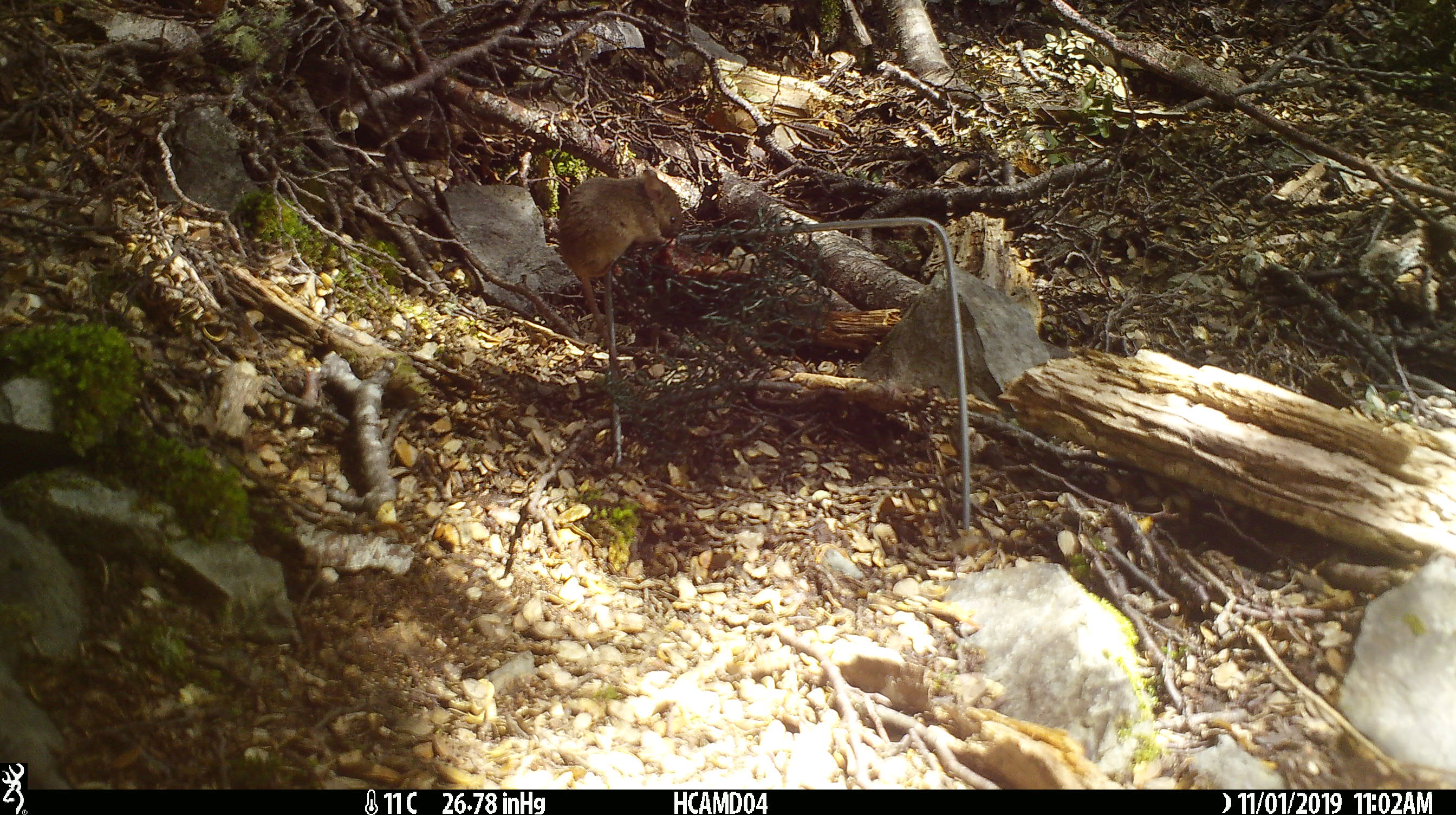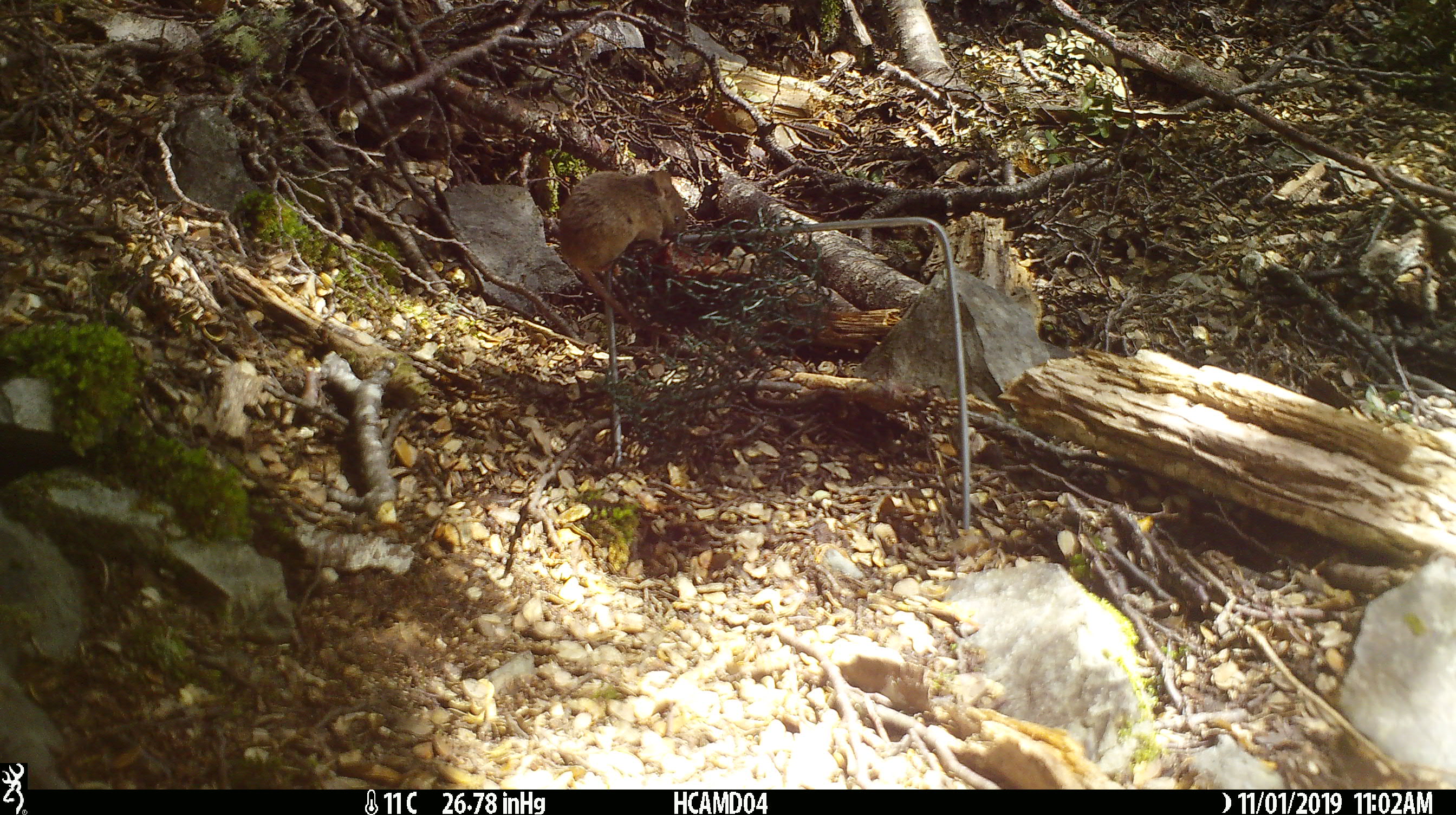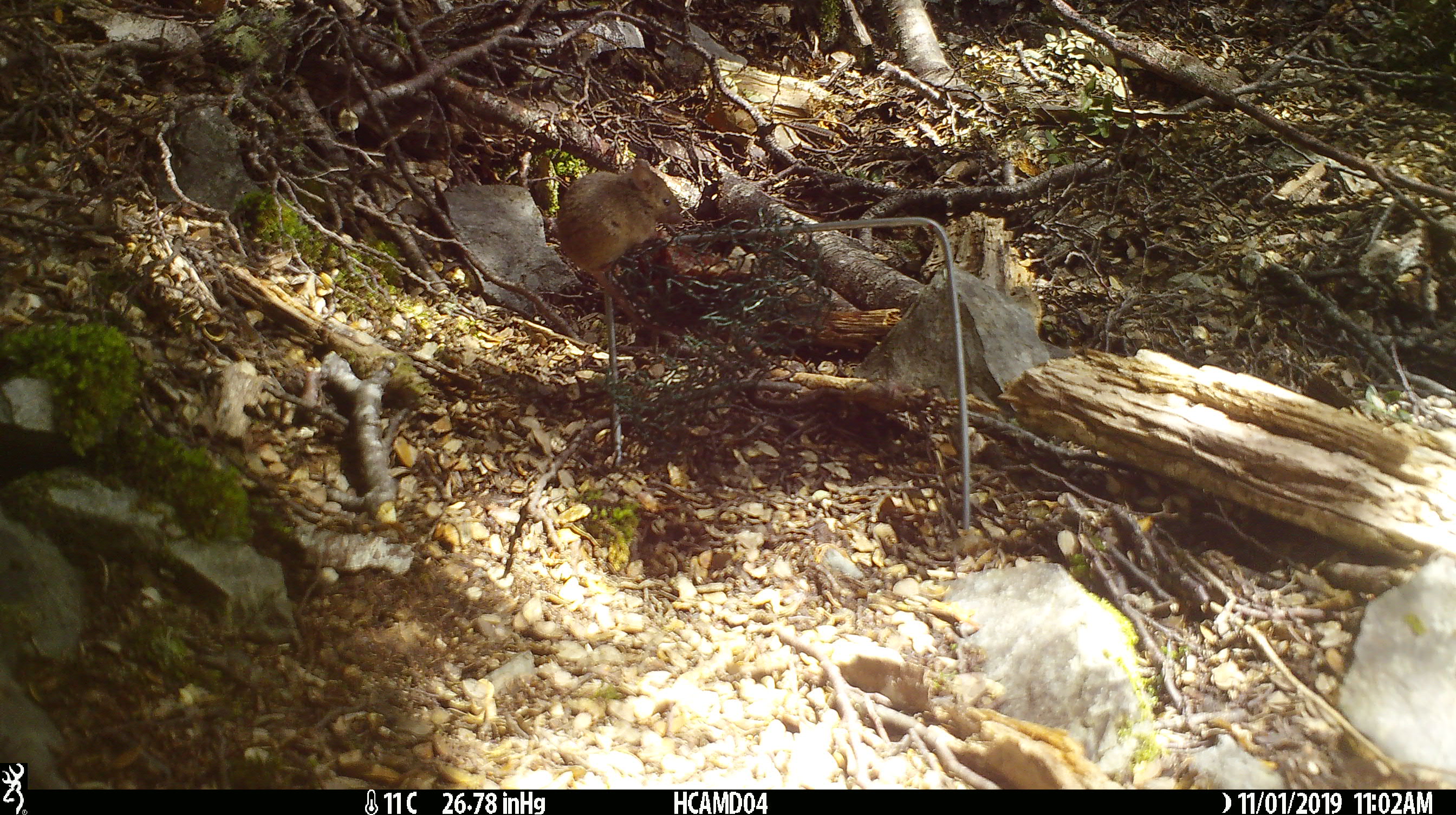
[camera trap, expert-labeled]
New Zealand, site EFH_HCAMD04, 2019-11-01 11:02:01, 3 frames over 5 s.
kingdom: Animalia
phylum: Chordata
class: Mammalia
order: Rodentia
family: Muridae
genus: Mus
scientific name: Mus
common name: mouse